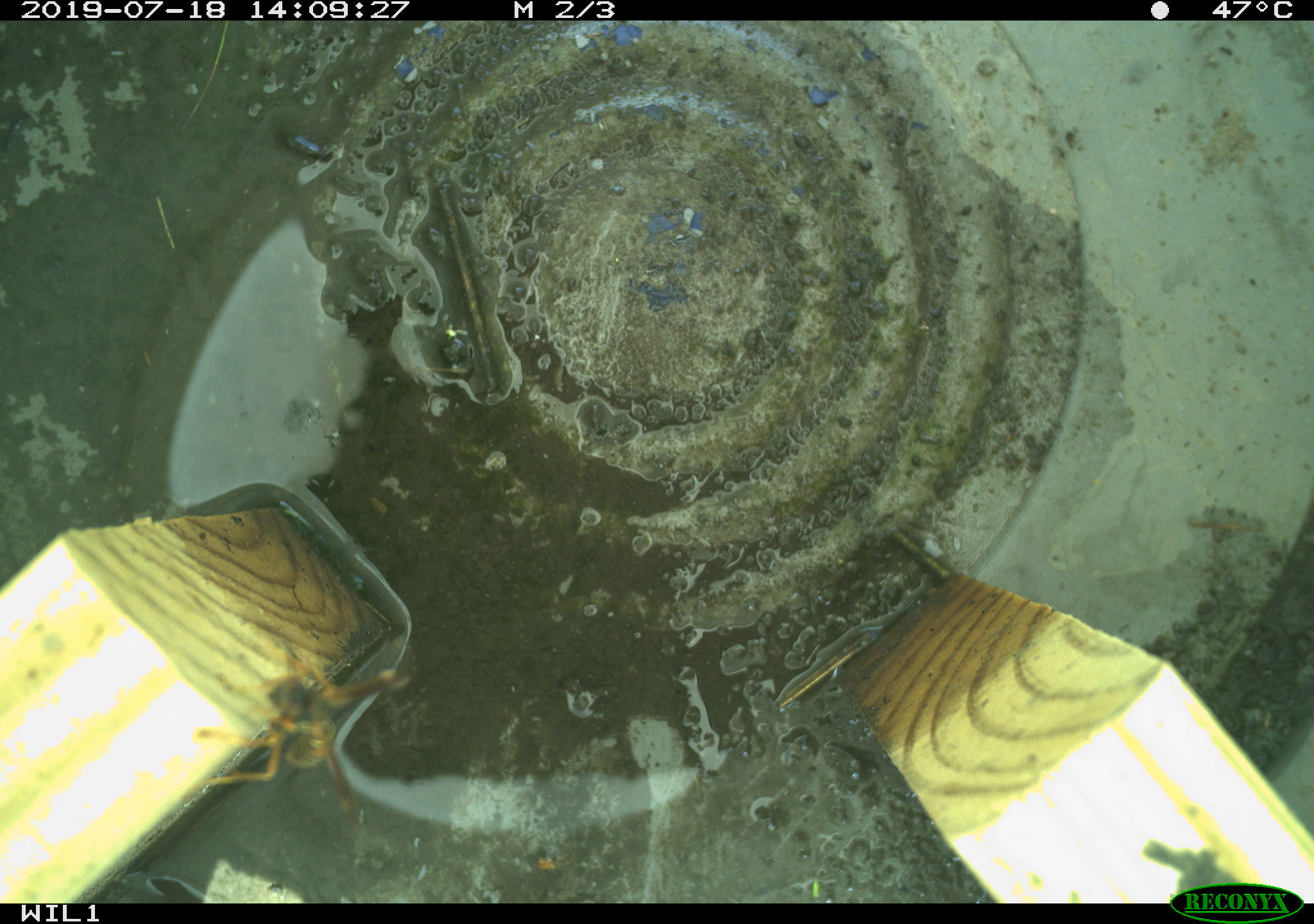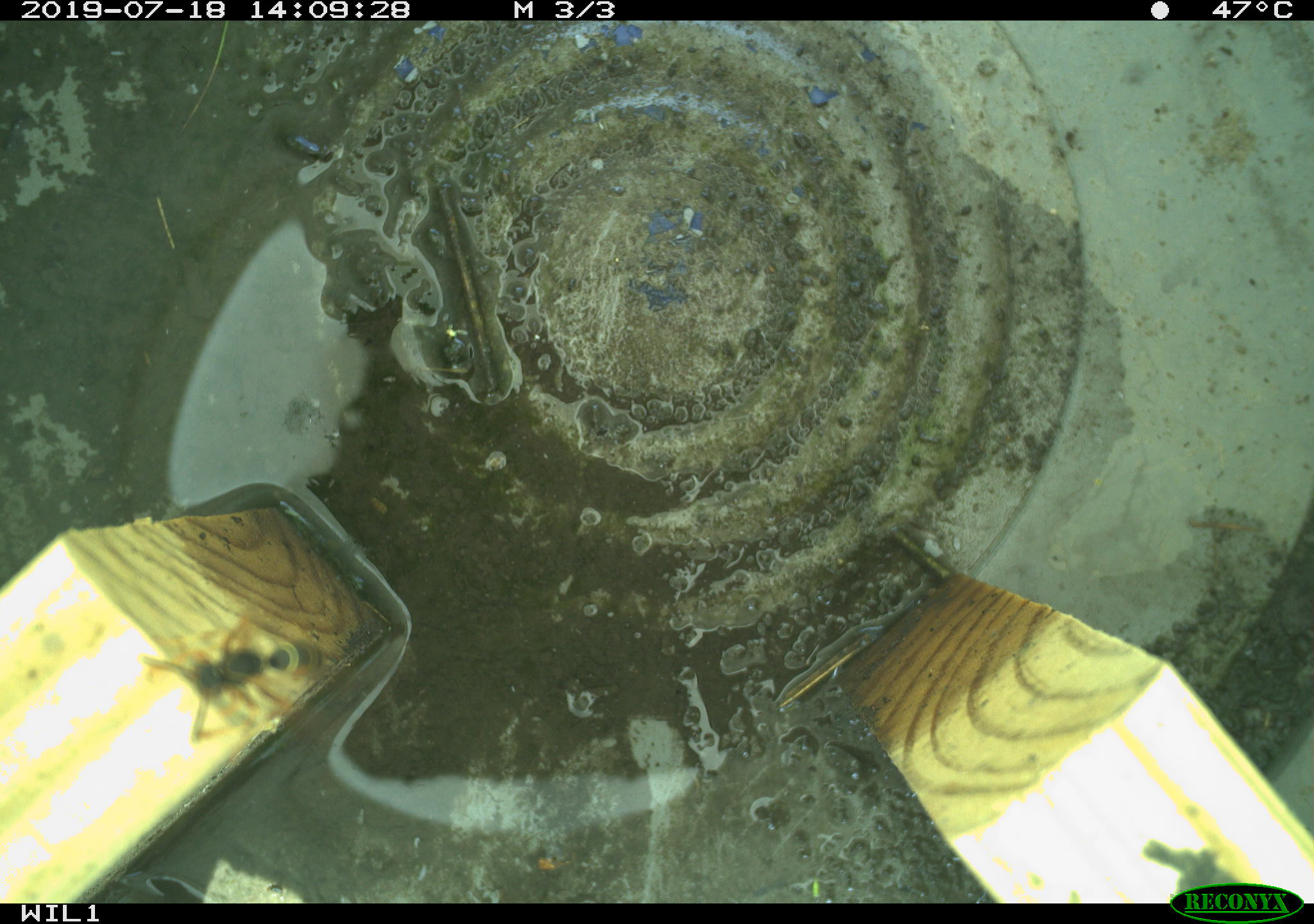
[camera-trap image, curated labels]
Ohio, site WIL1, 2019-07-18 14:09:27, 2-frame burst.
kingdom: Animalia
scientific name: Animalia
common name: animal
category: invertebrate